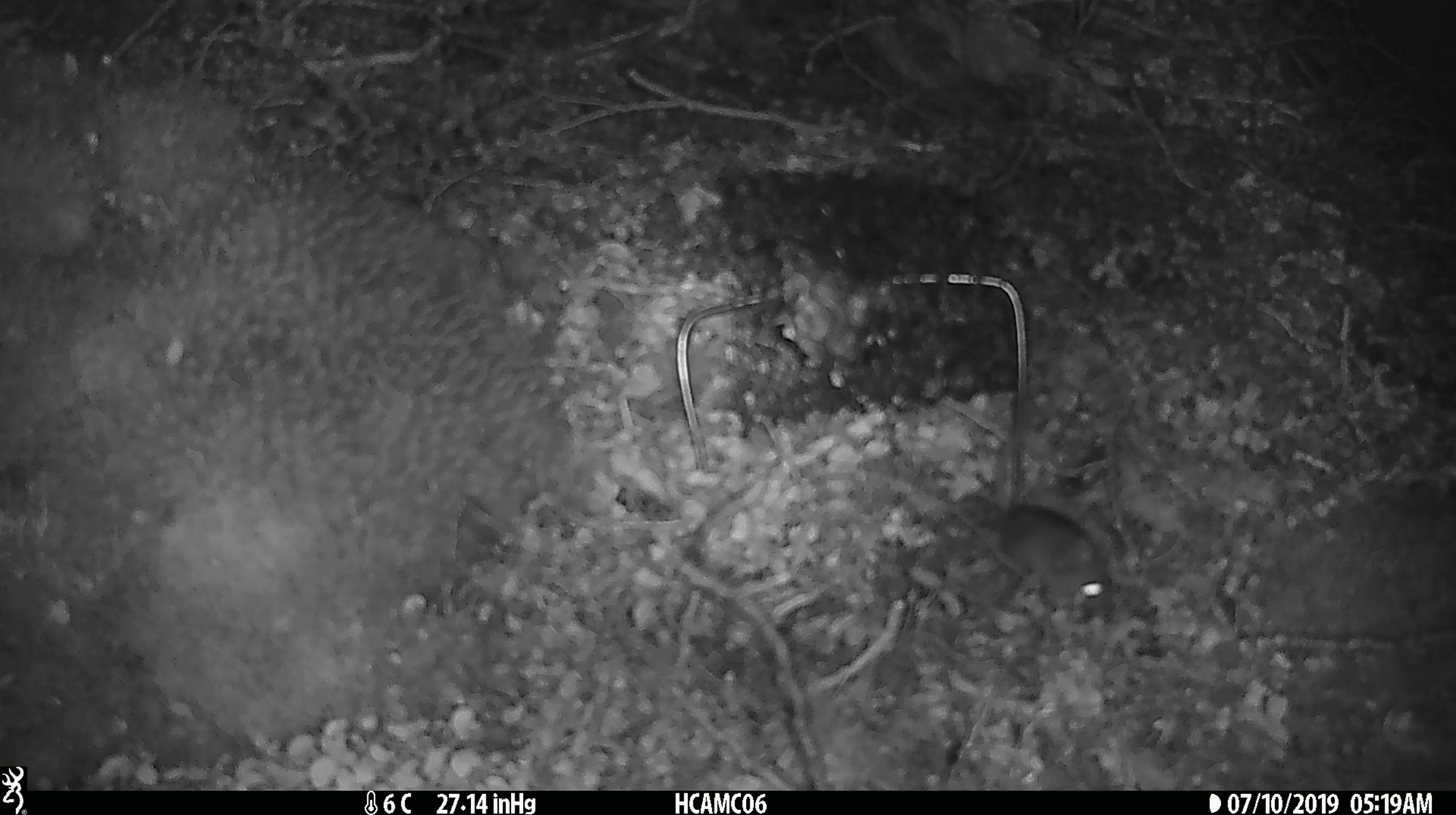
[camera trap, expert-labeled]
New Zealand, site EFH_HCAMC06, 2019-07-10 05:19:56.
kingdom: Animalia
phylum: Chordata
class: Mammalia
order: Rodentia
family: Muridae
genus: Mus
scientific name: Mus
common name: mouse